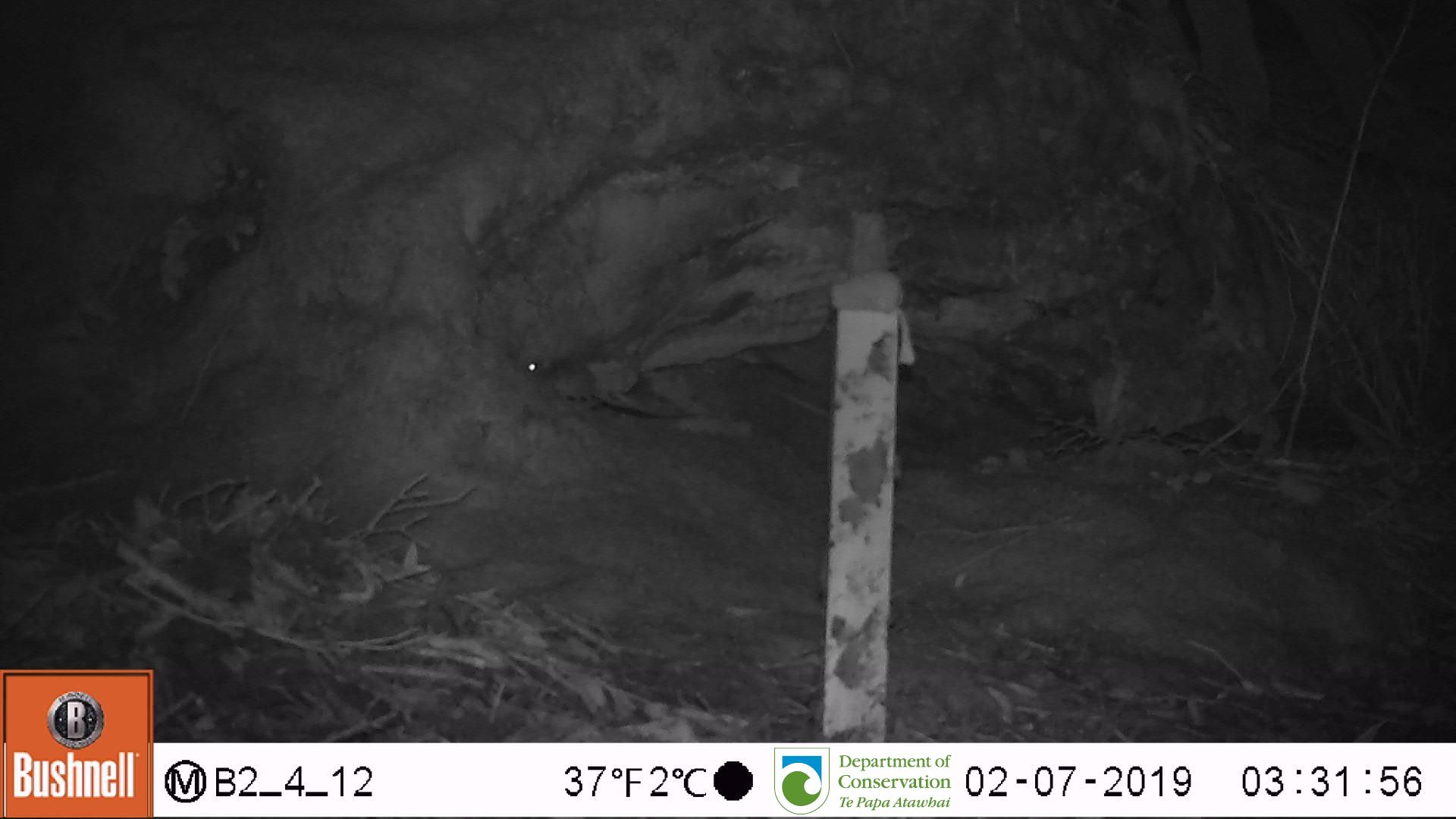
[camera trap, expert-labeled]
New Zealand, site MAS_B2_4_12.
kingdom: Animalia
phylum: Chordata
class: Mammalia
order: Rodentia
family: Muridae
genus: Mus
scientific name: Mus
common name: mouse